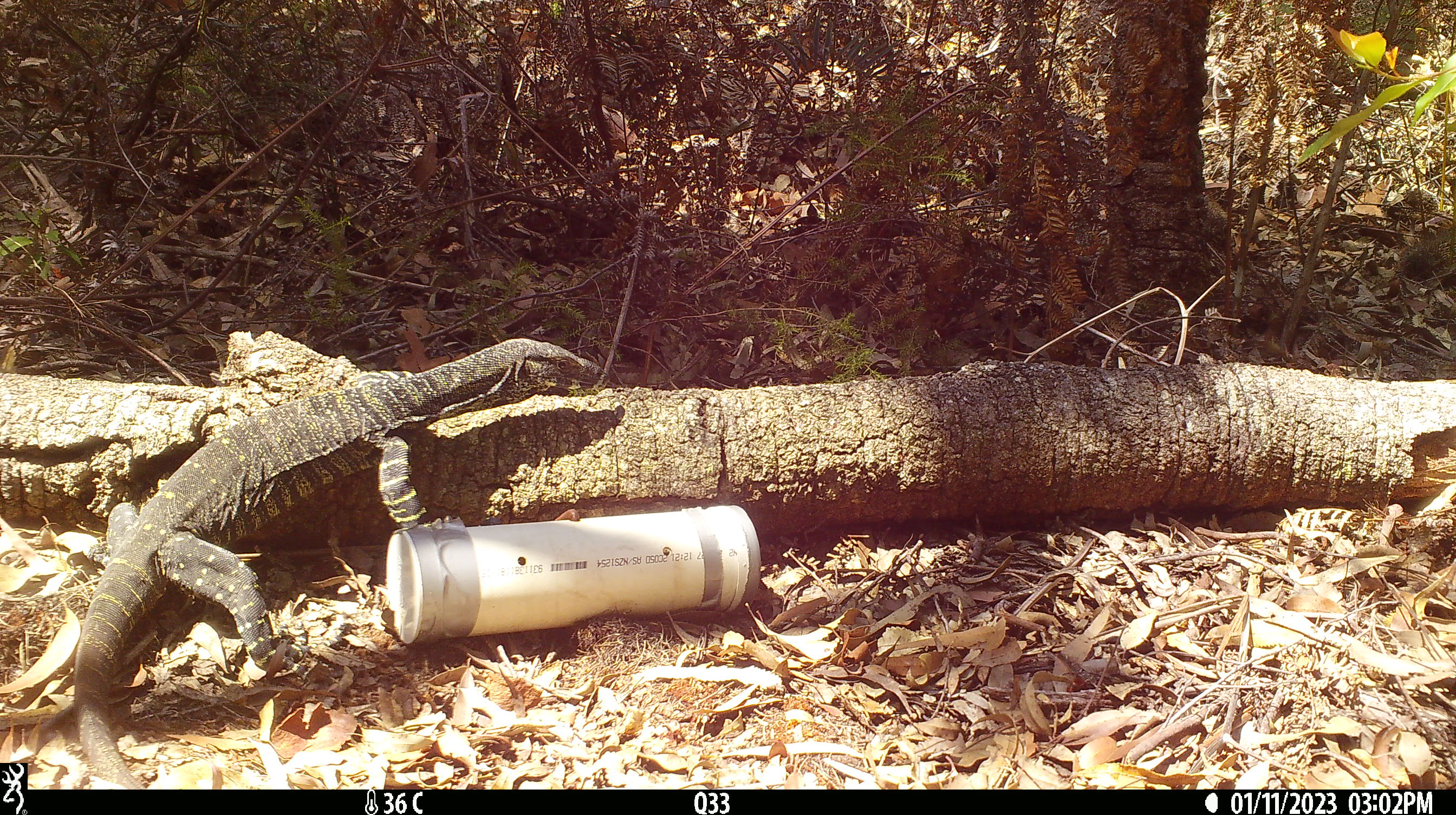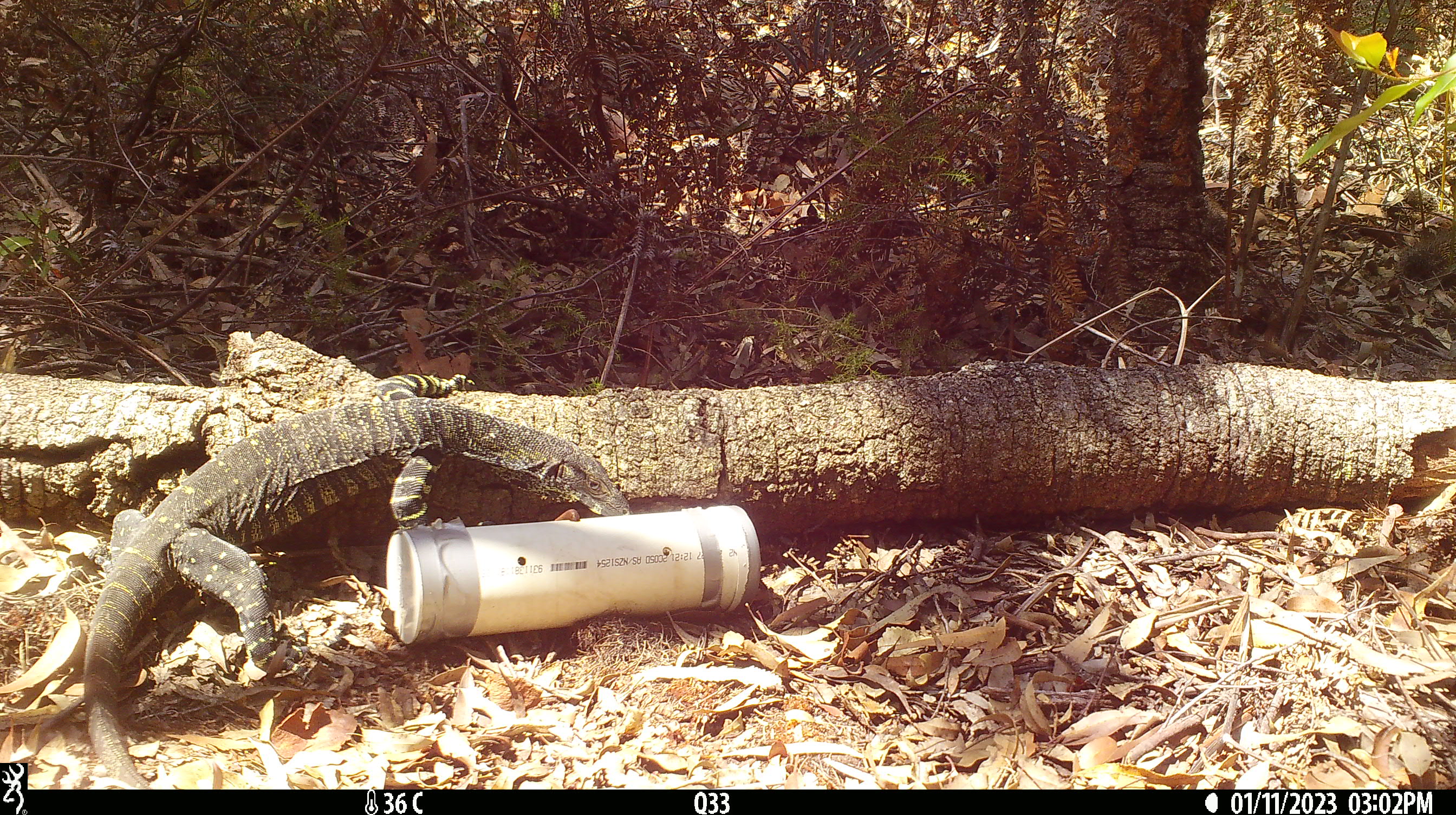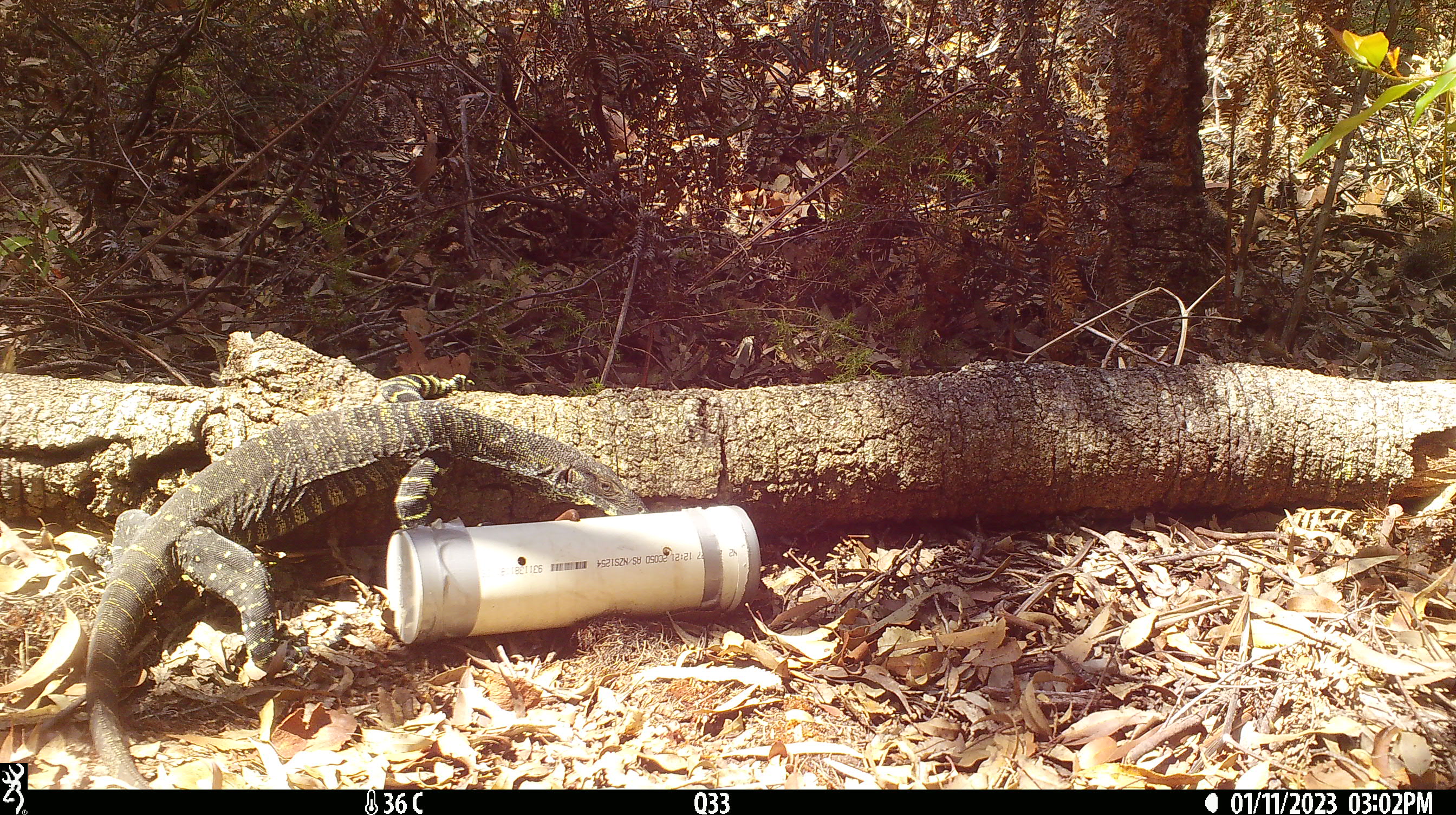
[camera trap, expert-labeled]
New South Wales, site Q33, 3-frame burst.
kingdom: Animalia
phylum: Chordata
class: Reptilia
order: Squamata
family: Varanidae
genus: Varanus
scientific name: Varanus varius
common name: lace monitor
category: goanna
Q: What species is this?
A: Goanna (lace monitor) (Varanus varius).